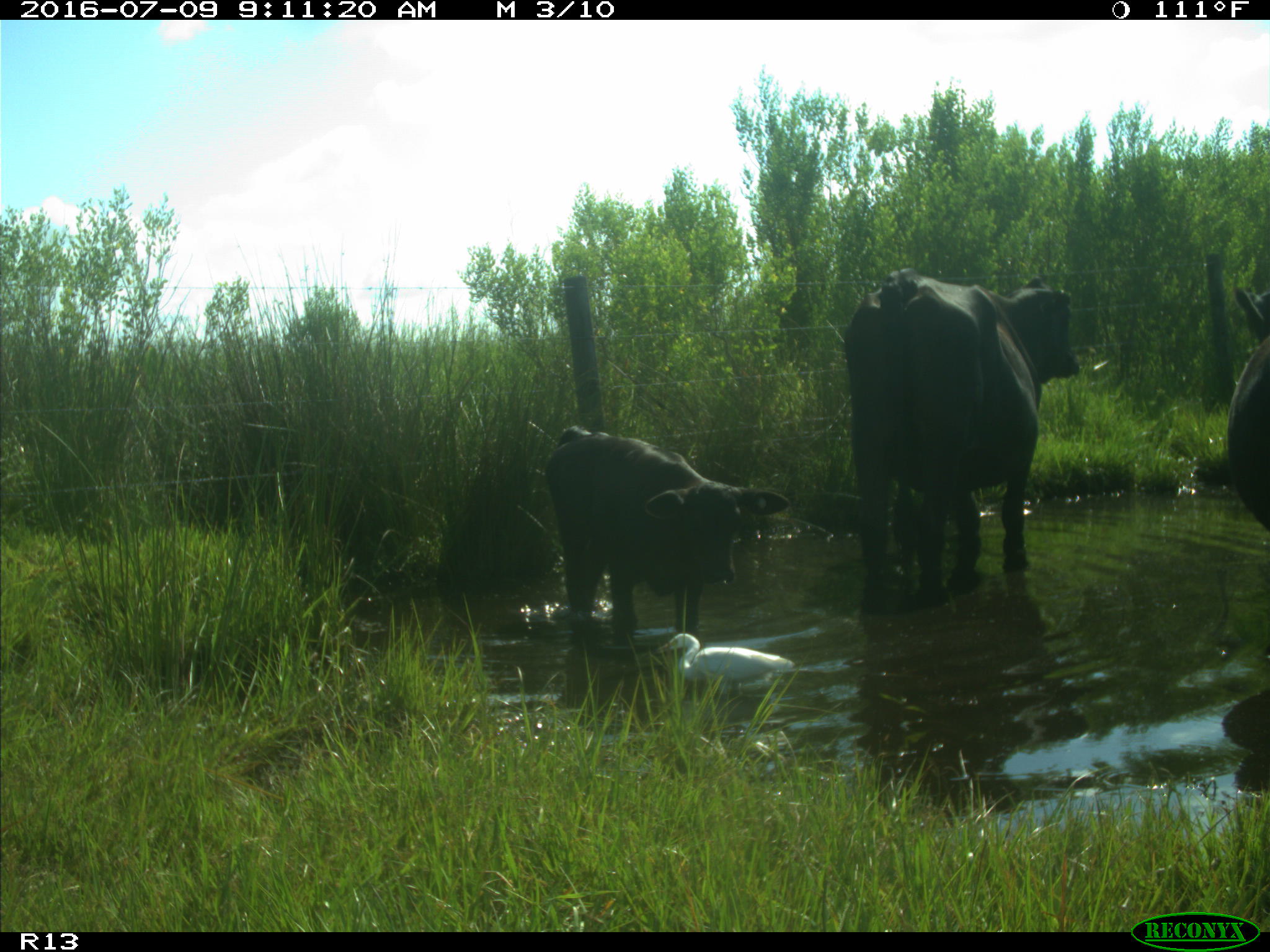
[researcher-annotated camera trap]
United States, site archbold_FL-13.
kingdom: Animalia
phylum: Chordata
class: Mammalia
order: Artiodactyla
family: Bovidae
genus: Bos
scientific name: Bos taurus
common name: domestic cow